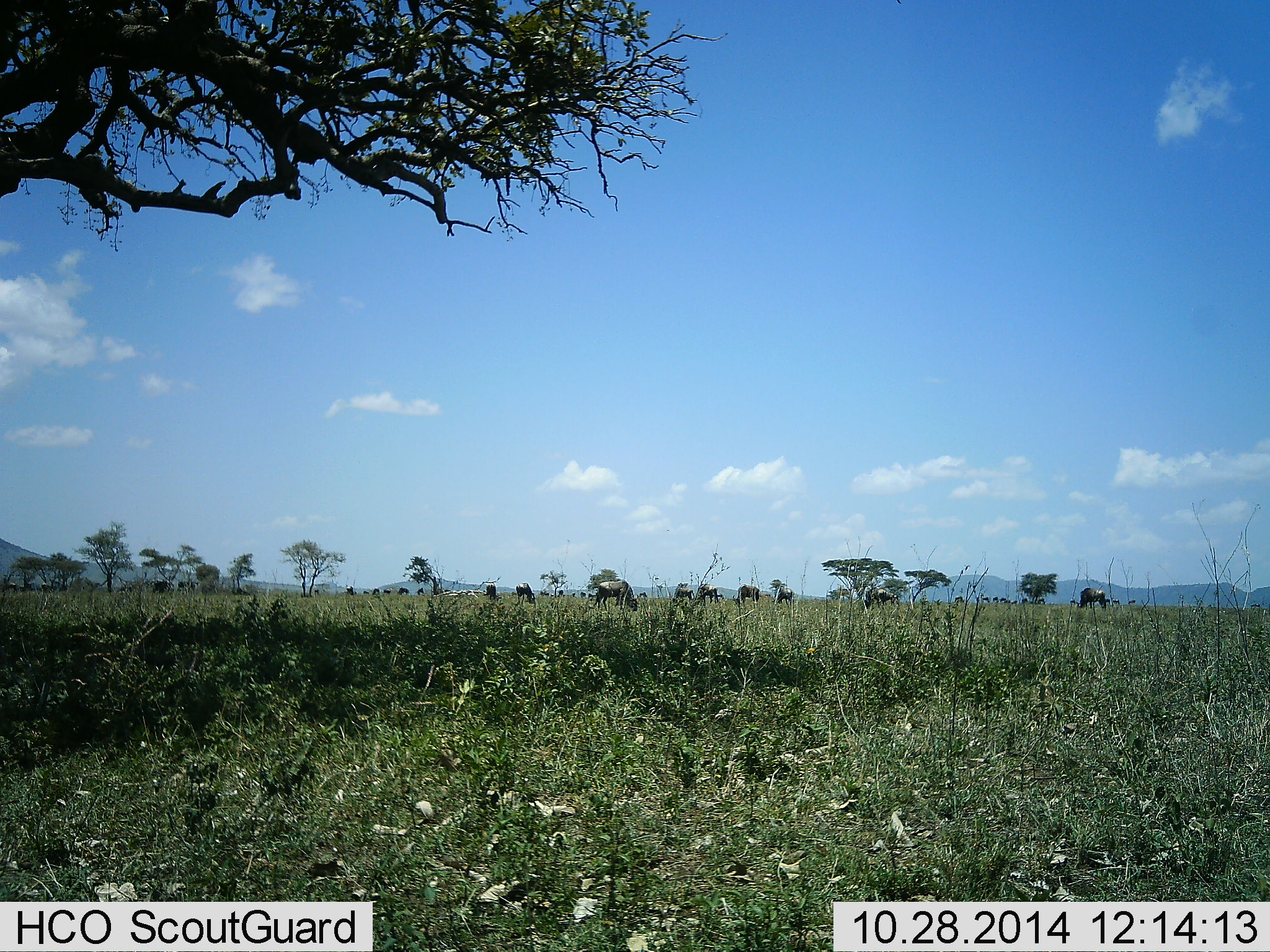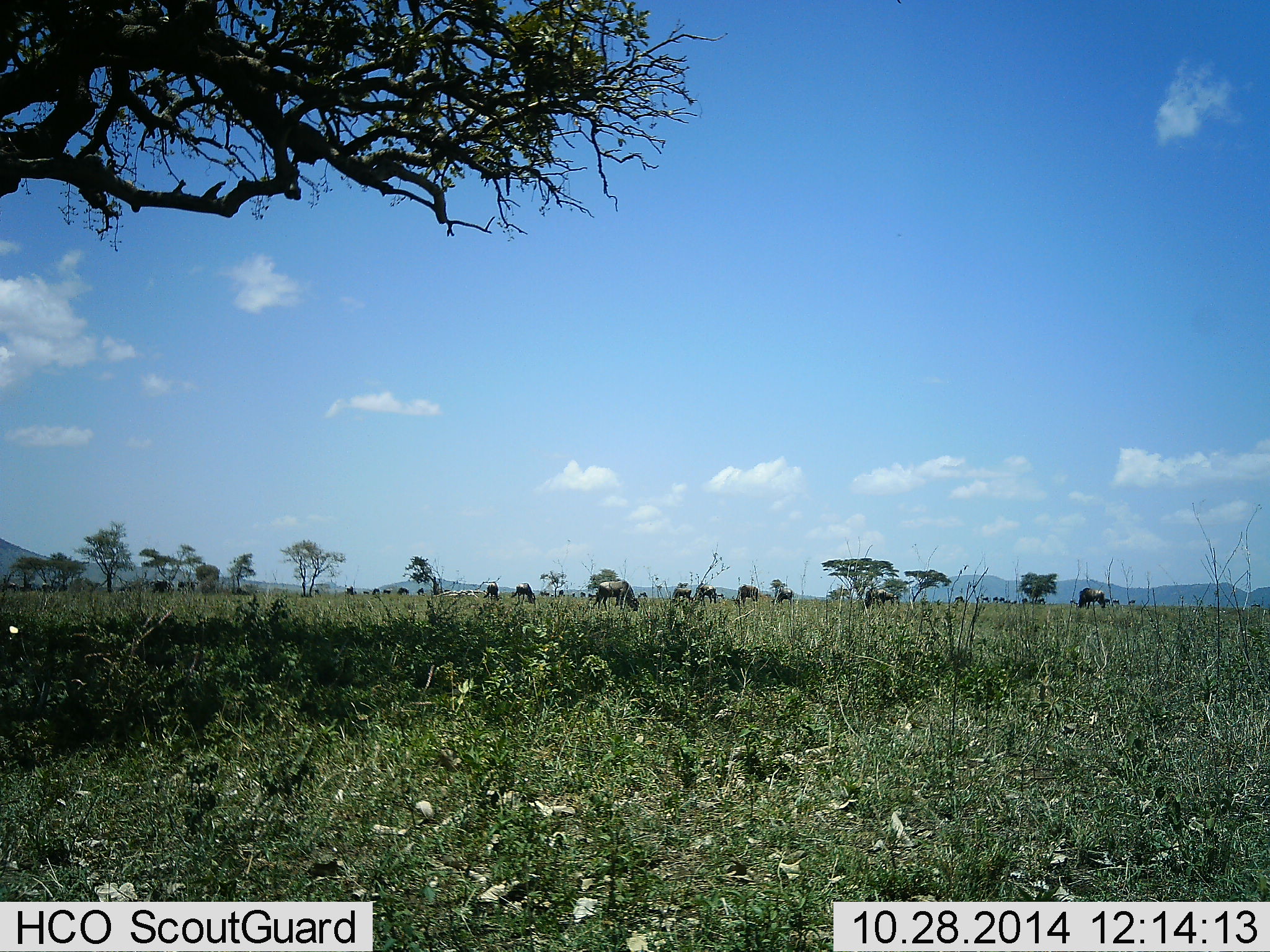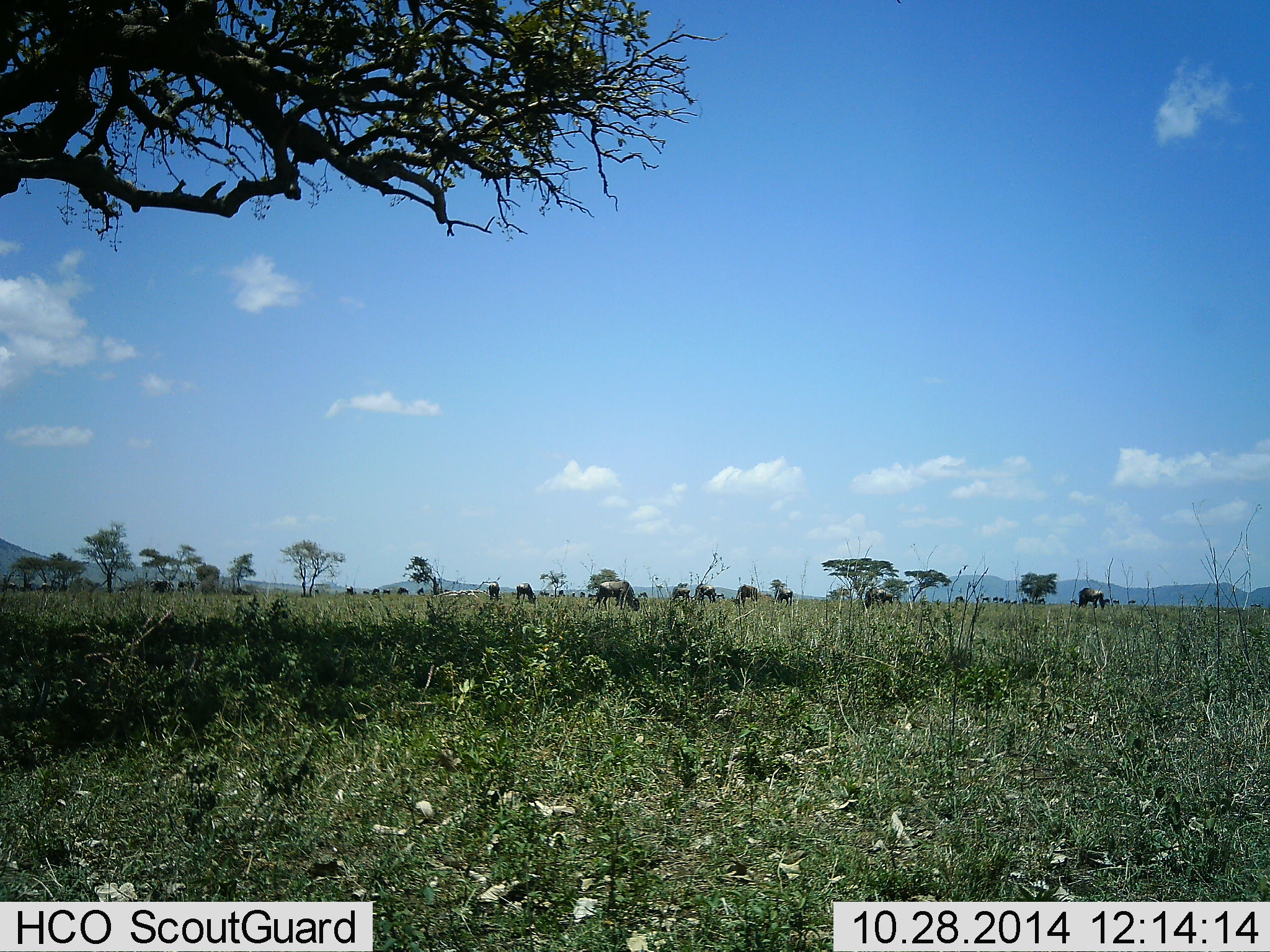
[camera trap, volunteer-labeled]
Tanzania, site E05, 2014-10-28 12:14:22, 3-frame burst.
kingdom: Animalia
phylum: Chordata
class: Mammalia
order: Artiodactyla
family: Bovidae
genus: Connochaetes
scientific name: Connochaetes taurinus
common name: blue wildebeest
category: wildebeest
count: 11-50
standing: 55%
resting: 0%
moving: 9%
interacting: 0%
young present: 0%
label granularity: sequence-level